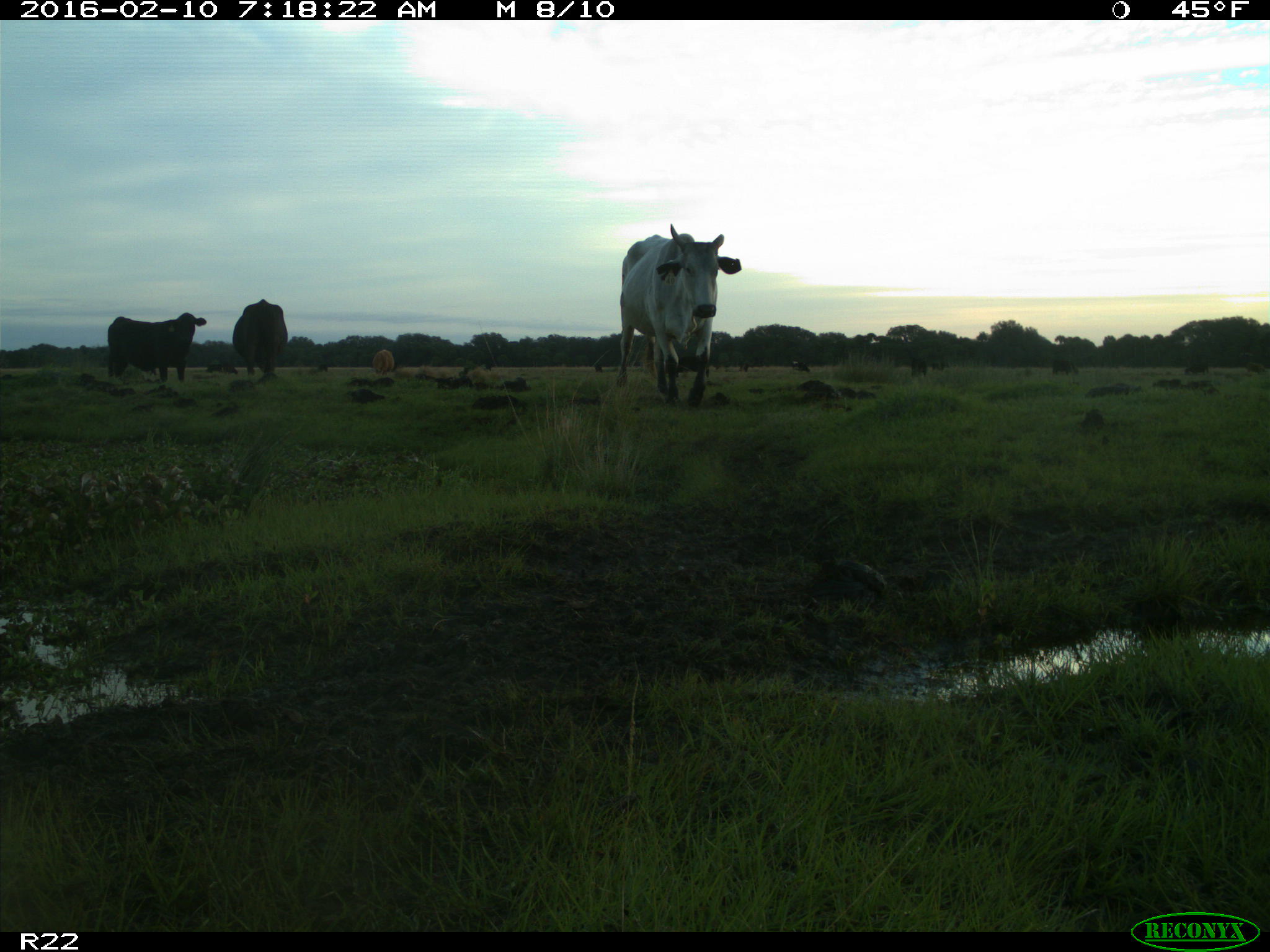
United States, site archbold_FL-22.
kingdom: Animalia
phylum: Chordata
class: Mammalia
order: Artiodactyla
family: Bovidae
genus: Bos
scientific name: Bos taurus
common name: domestic cow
Bos taurus (domestic cow).